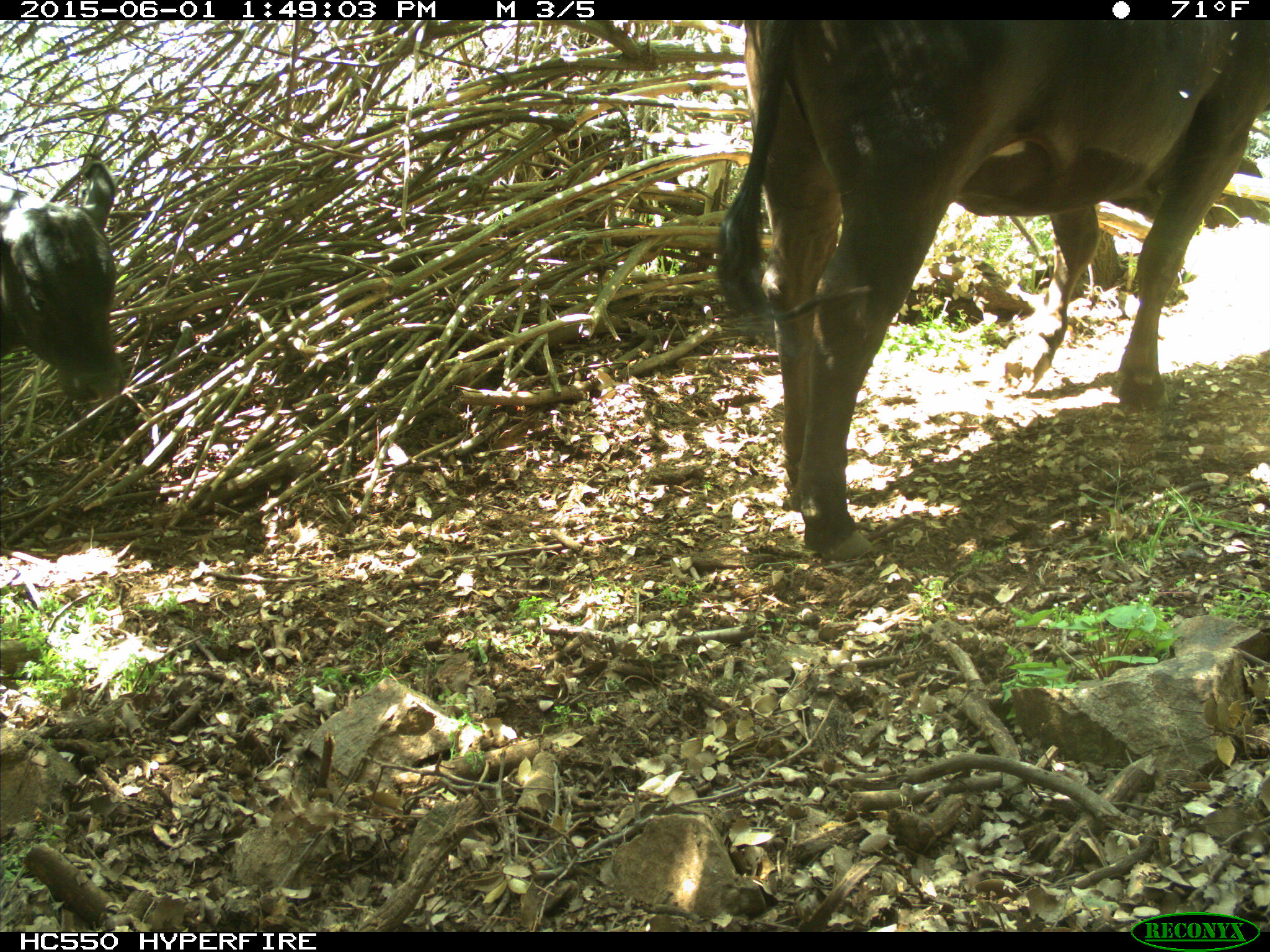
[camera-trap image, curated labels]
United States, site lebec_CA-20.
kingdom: Animalia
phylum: Chordata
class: Mammalia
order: Artiodactyla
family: Bovidae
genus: Bos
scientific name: Bos taurus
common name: domestic cow